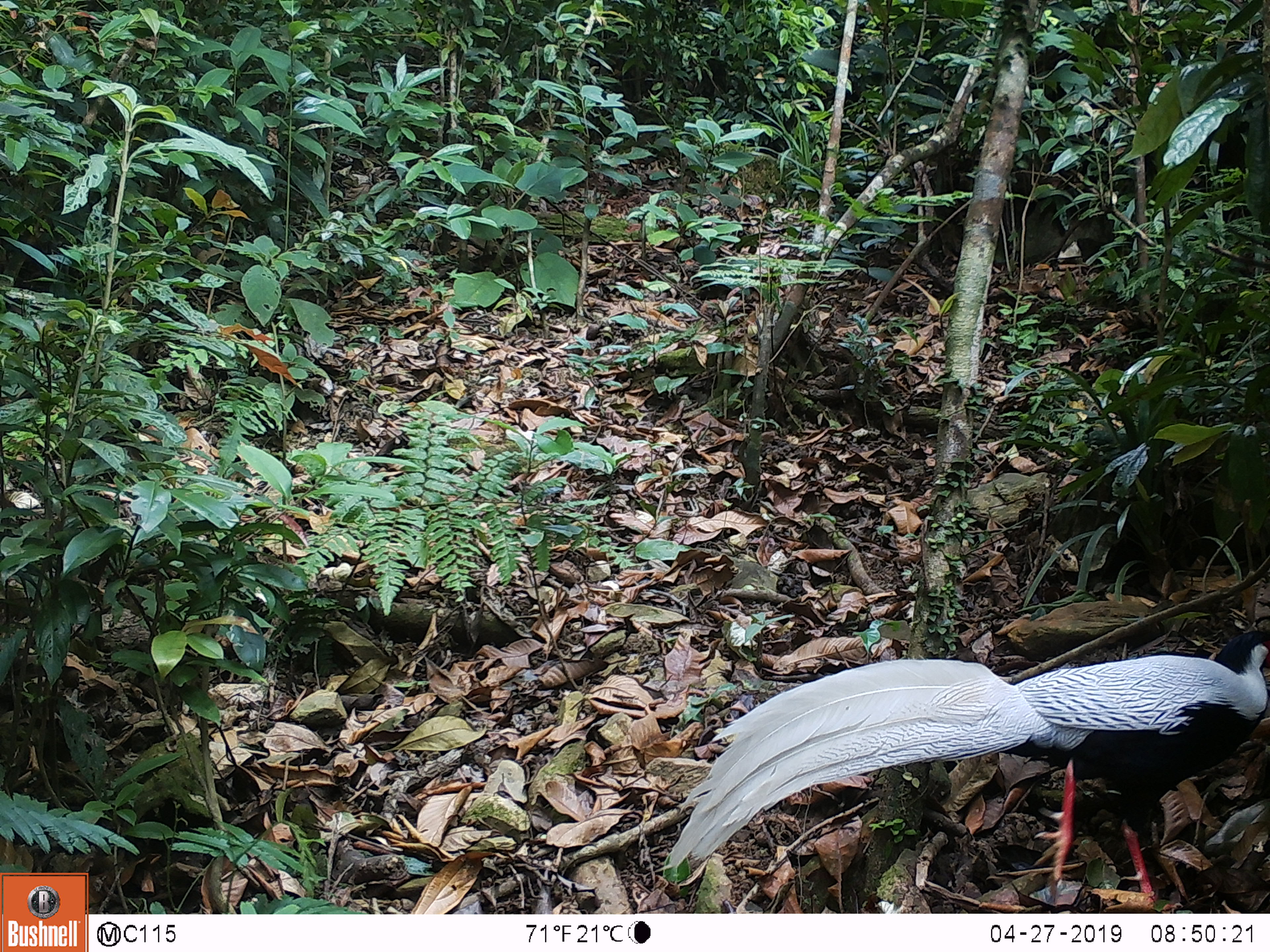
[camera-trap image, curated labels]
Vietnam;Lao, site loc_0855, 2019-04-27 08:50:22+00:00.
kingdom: Animalia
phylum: Chordata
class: Aves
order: Galliformes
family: Phasianidae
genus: Lophura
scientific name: Lophura nycthemera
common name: silver pheasant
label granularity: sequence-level